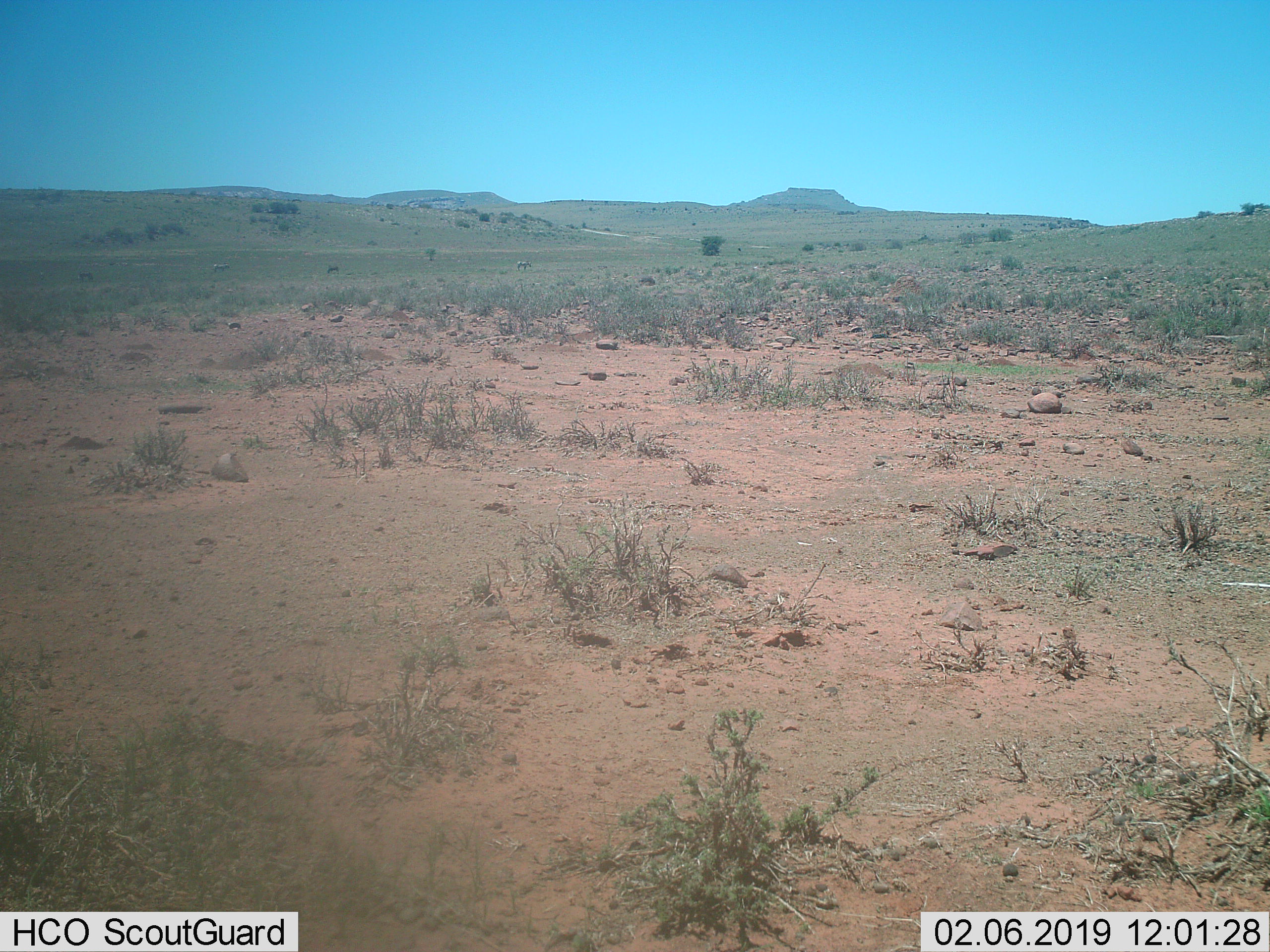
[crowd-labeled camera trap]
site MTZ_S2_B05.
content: unidentified animal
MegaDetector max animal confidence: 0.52